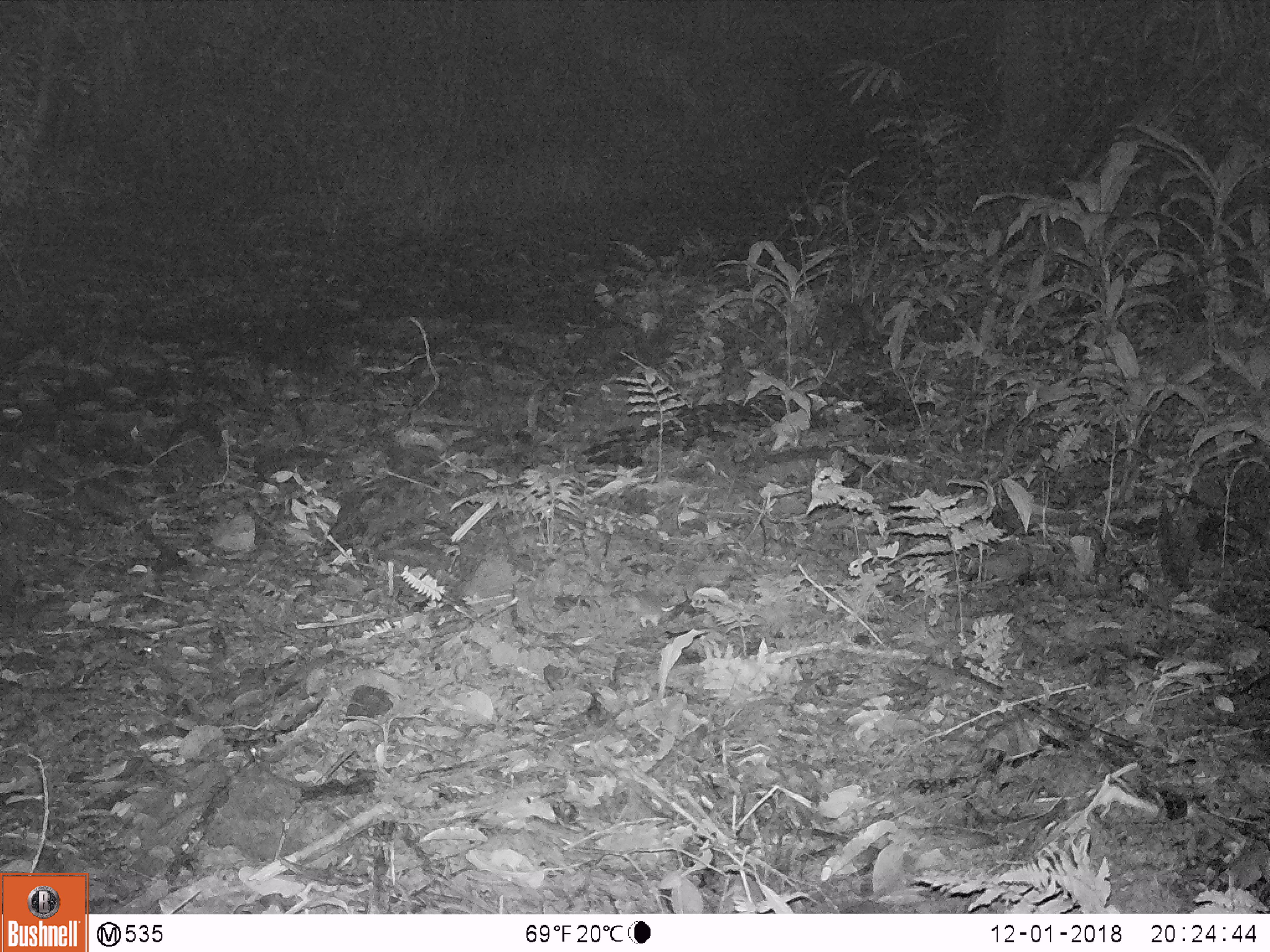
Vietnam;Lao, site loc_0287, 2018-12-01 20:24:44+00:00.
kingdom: Animalia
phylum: Chordata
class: Mammalia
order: Rodentia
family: Muridae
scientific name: Muridae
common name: old-world mice and rats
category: unidentified murid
Unidentified murid (old-world mice and rats) (Muridae). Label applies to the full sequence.